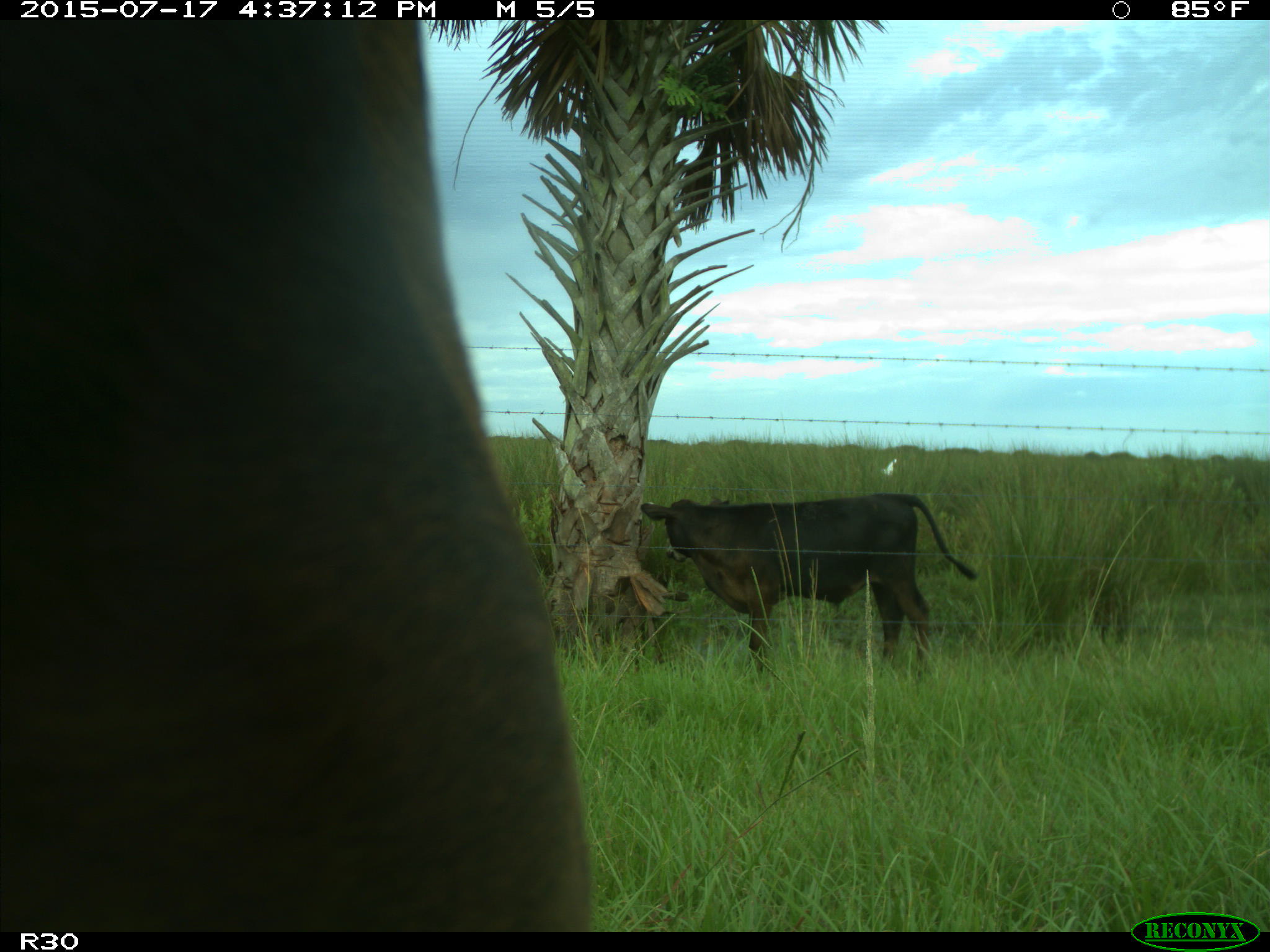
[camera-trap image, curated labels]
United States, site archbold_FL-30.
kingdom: Animalia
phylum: Chordata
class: Mammalia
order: Artiodactyla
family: Bovidae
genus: Bos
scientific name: Bos taurus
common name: domestic cow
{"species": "Bos taurus (domestic cow)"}